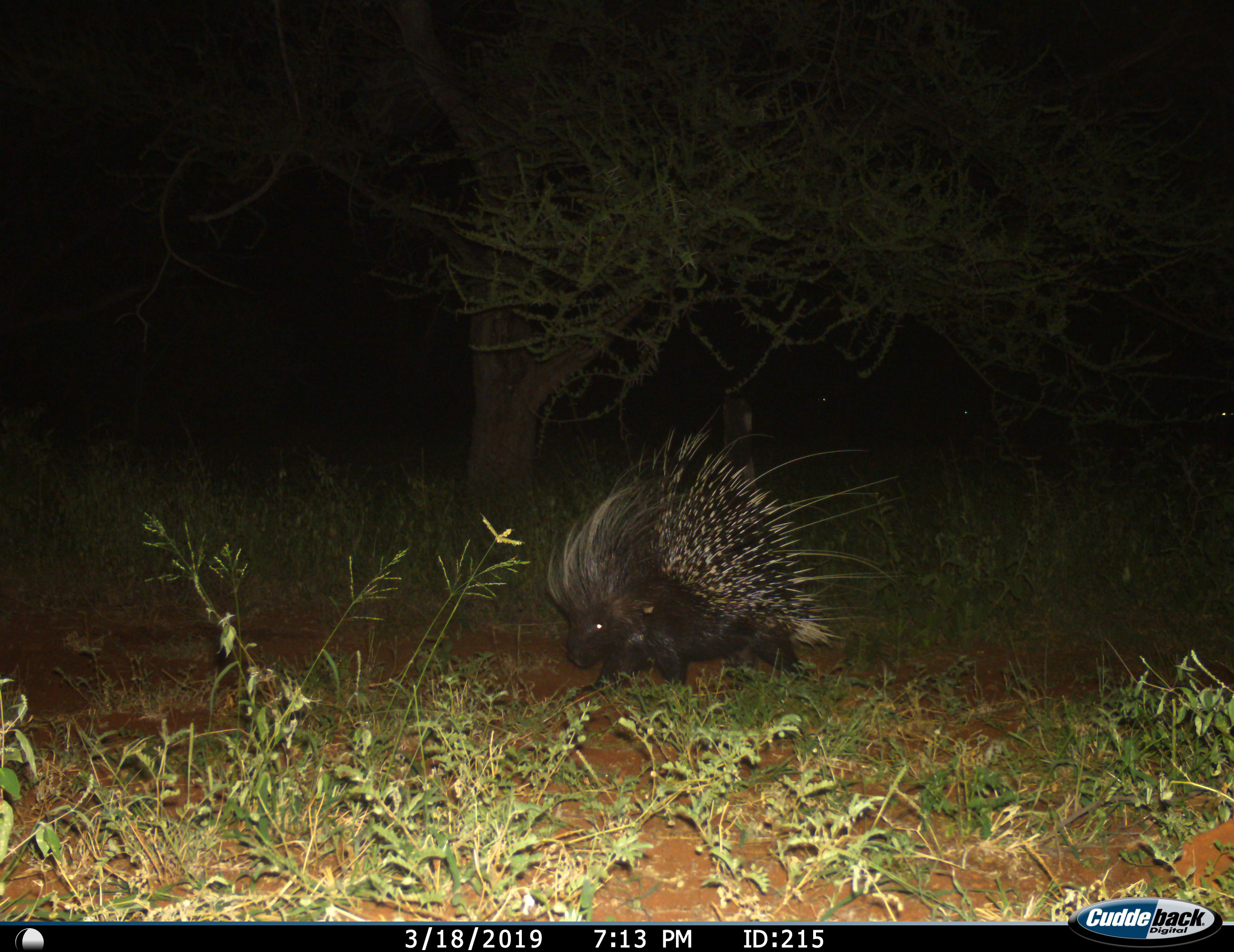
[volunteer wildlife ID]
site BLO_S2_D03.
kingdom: Animalia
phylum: Chordata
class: Mammalia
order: Rodentia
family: Hystricidae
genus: Hystrix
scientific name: Hystrix cristata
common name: crested porcupine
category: porcupine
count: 1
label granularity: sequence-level